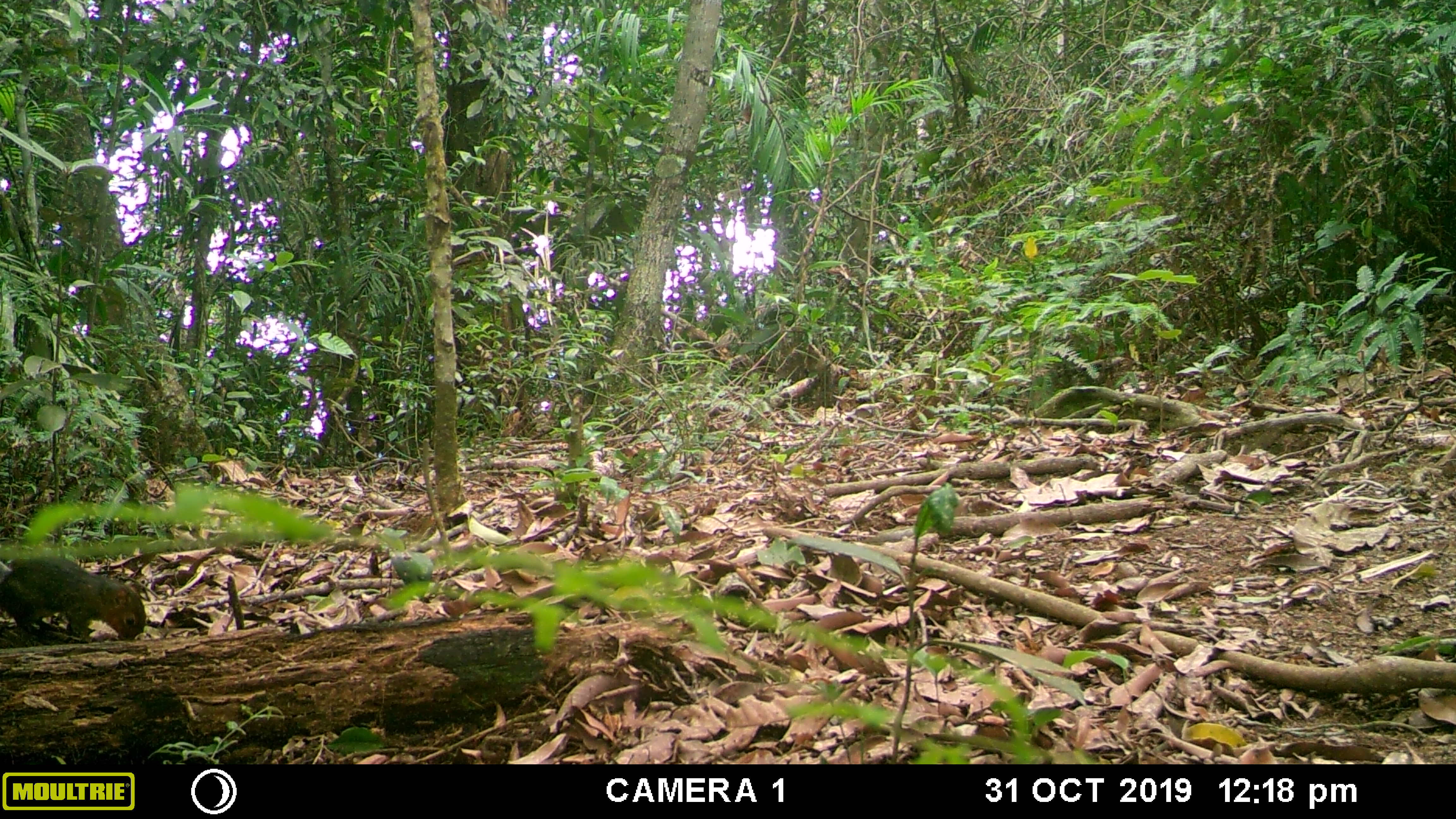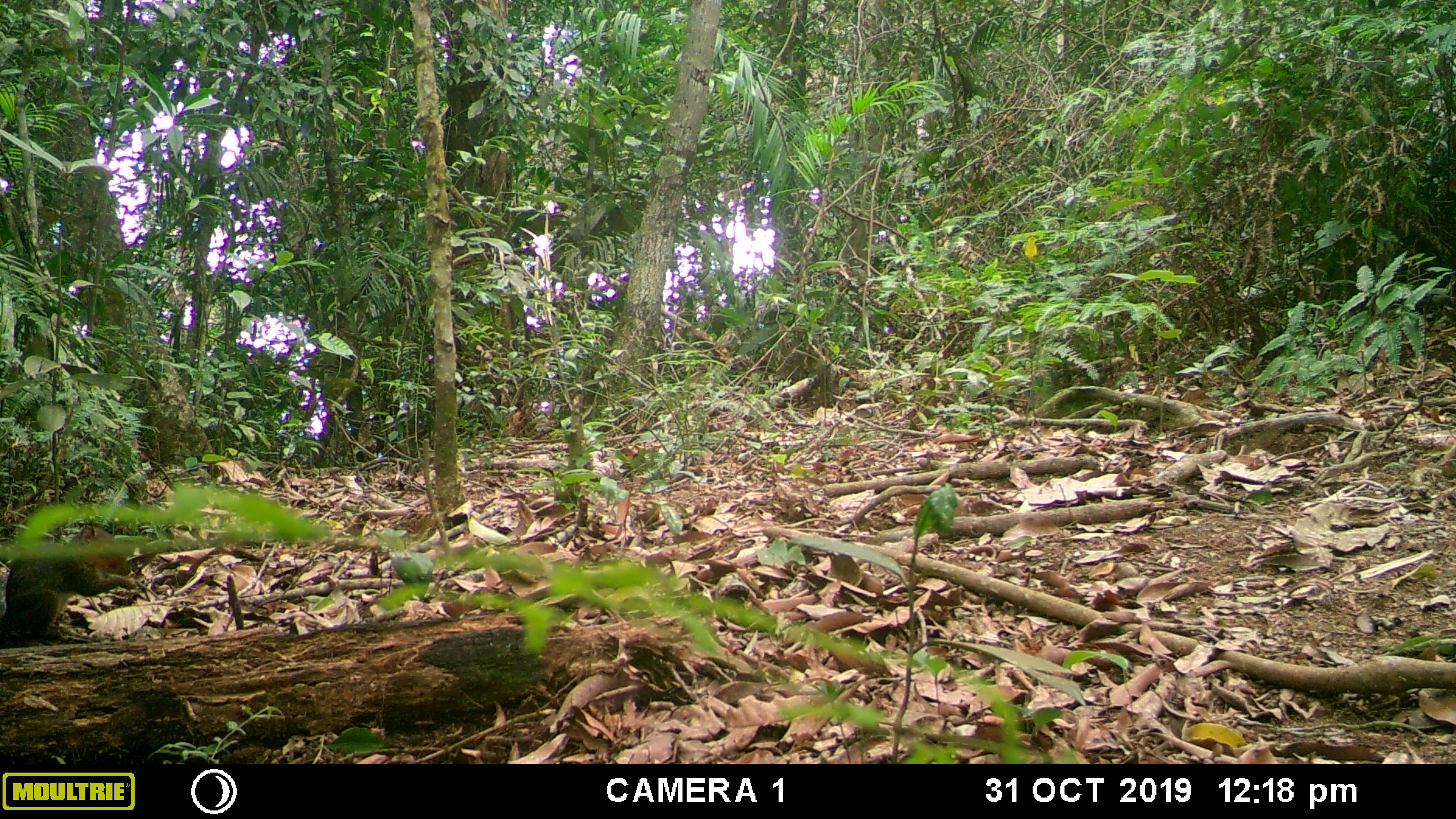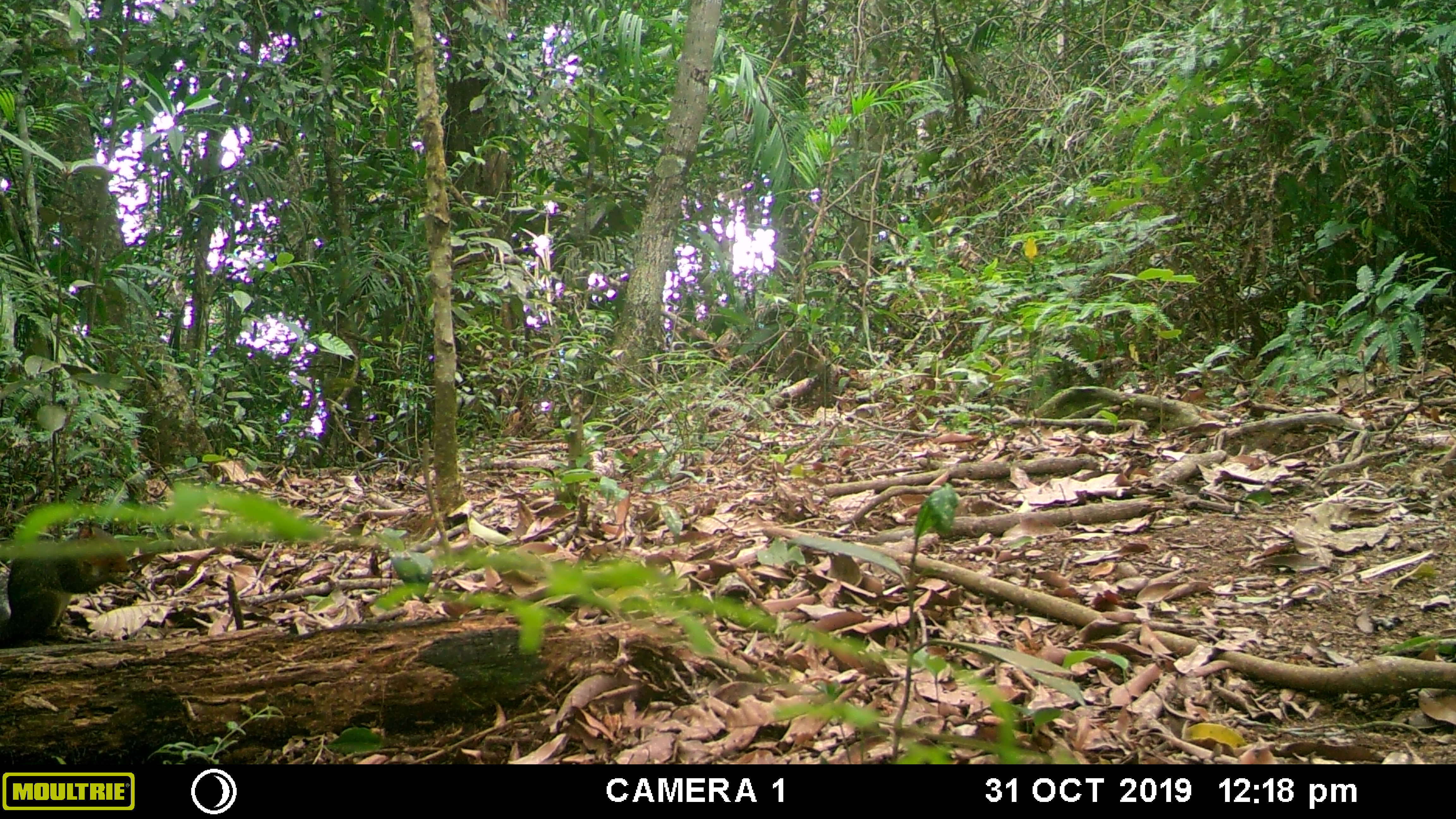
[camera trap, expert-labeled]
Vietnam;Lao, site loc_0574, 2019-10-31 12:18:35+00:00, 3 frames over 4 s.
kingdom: Animalia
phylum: Chordata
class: Mammalia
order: Rodentia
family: Sciuridae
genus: Dremomys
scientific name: Dremomys rufigenis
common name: red-cheeked squirrel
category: red cheeked squirrel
Red cheeked squirrel (red-cheeked squirrel) (Dremomys rufigenis). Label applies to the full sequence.